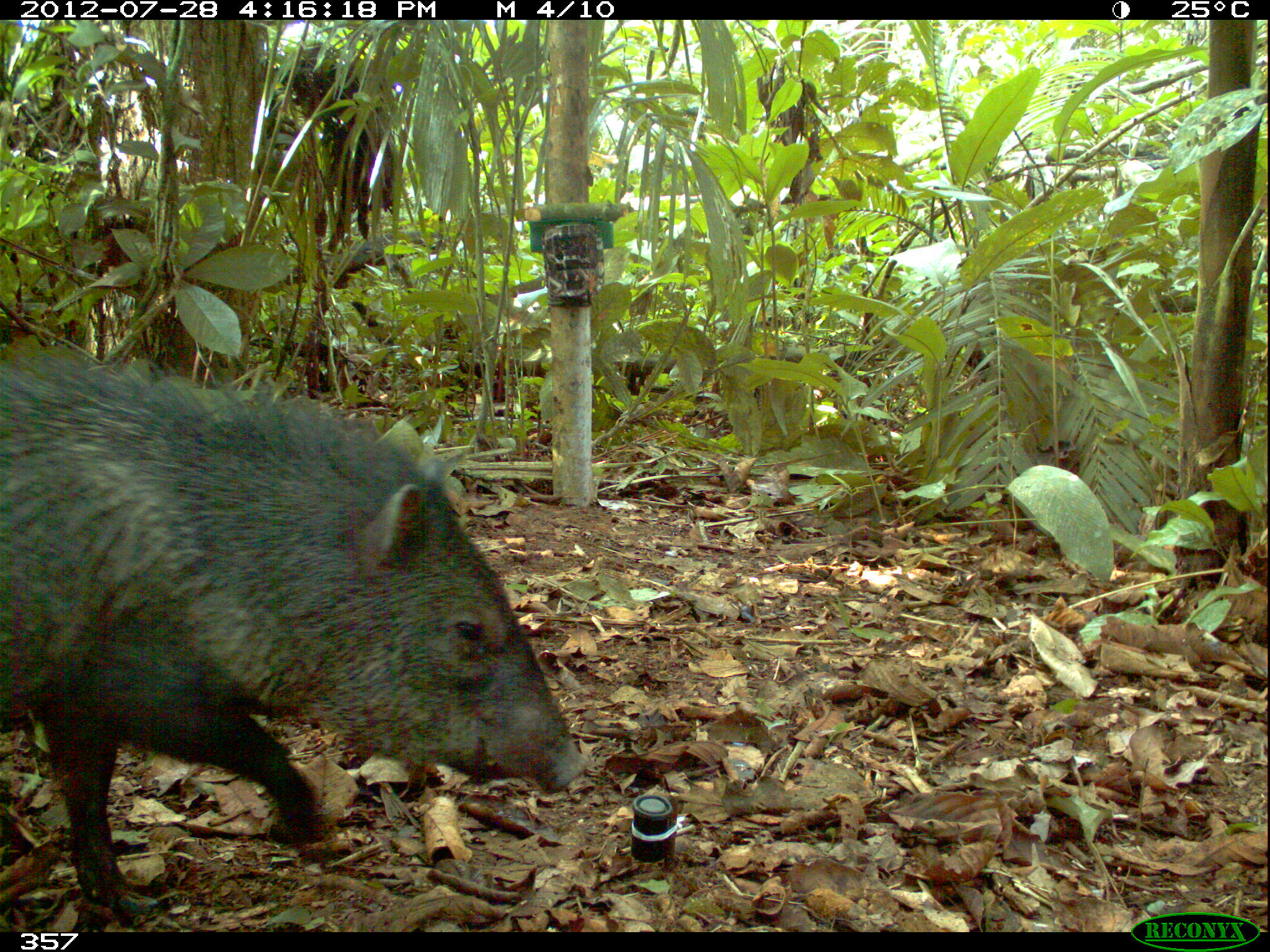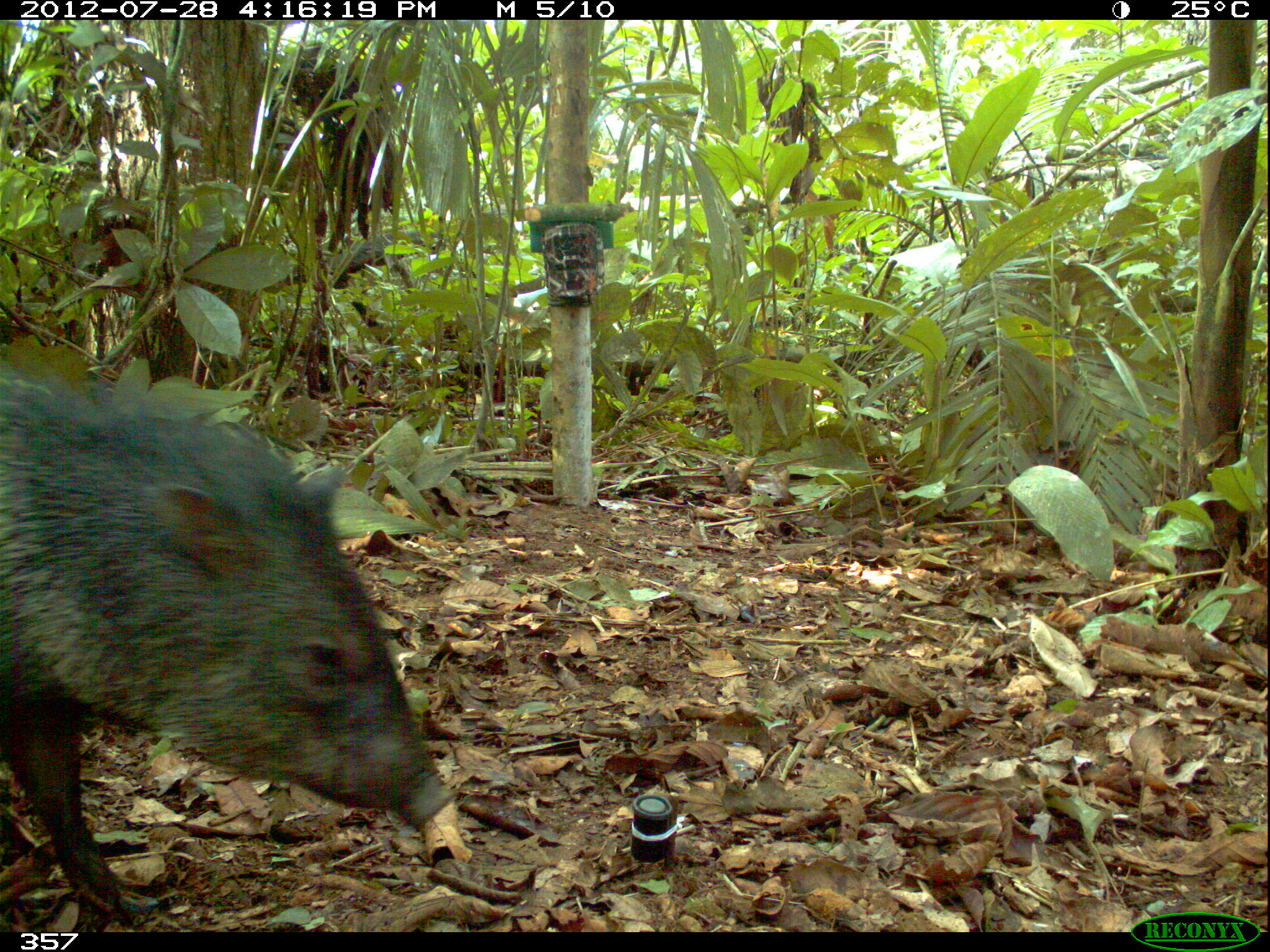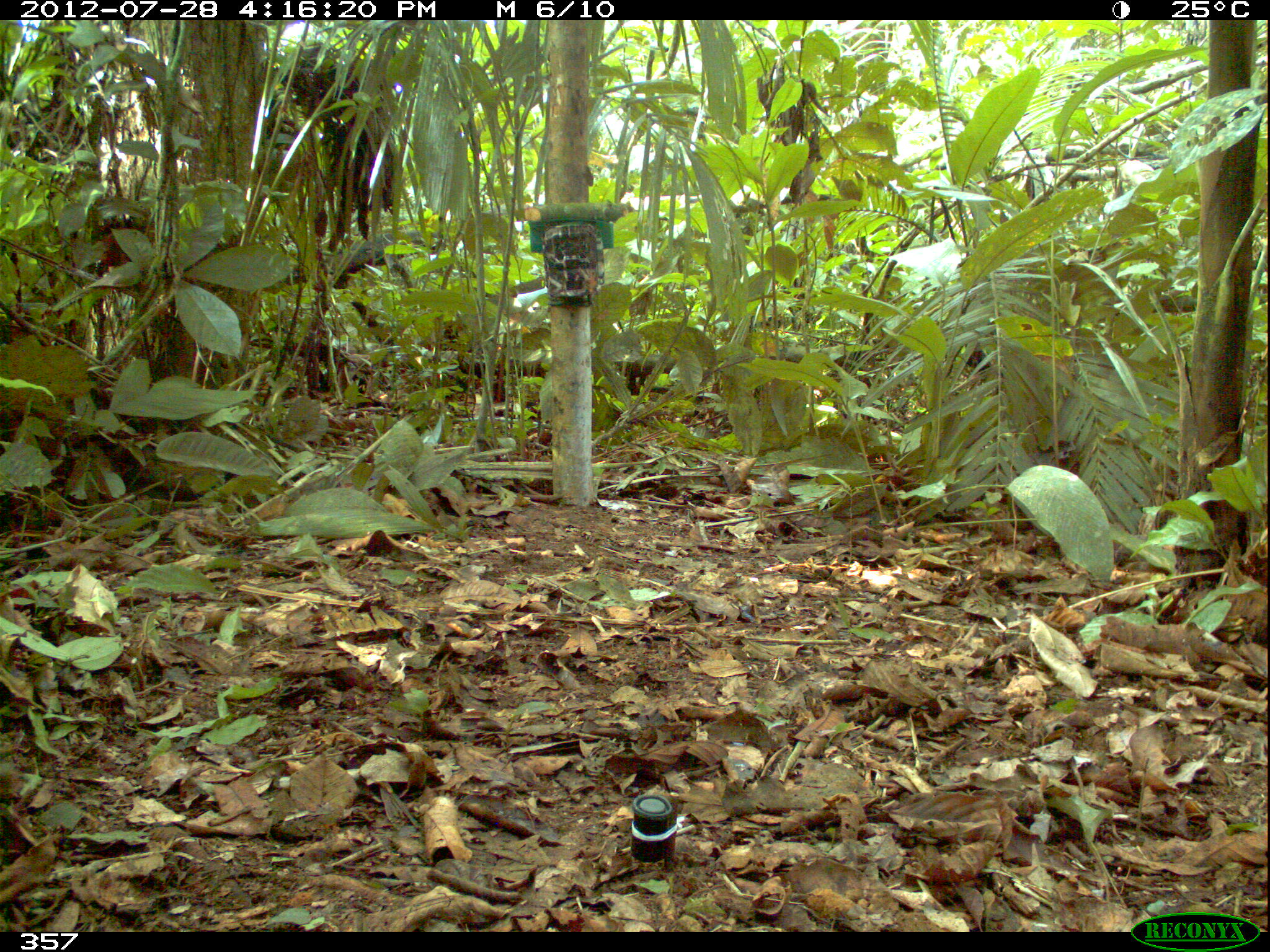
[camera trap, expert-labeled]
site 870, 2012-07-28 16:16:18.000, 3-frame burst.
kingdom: Animalia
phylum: Chordata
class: Mammalia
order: Artiodactyla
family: Tayassuidae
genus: Pecari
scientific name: Pecari tajacu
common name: collared peccary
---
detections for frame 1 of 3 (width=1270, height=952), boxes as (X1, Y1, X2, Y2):
pecari tajacu: (0, 338, 590, 930)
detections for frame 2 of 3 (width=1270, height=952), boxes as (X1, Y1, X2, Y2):
pecari tajacu: (0, 356, 459, 916)